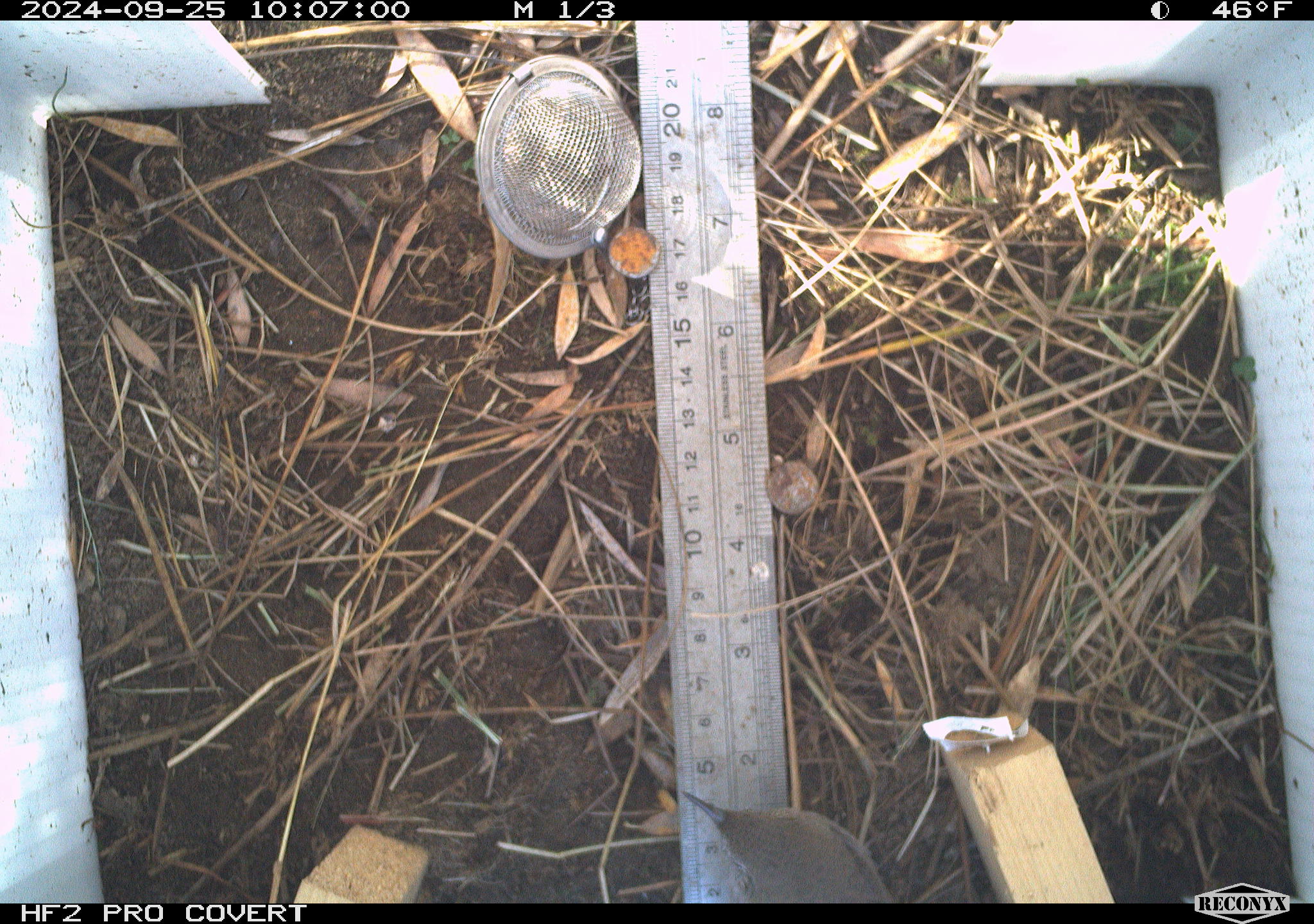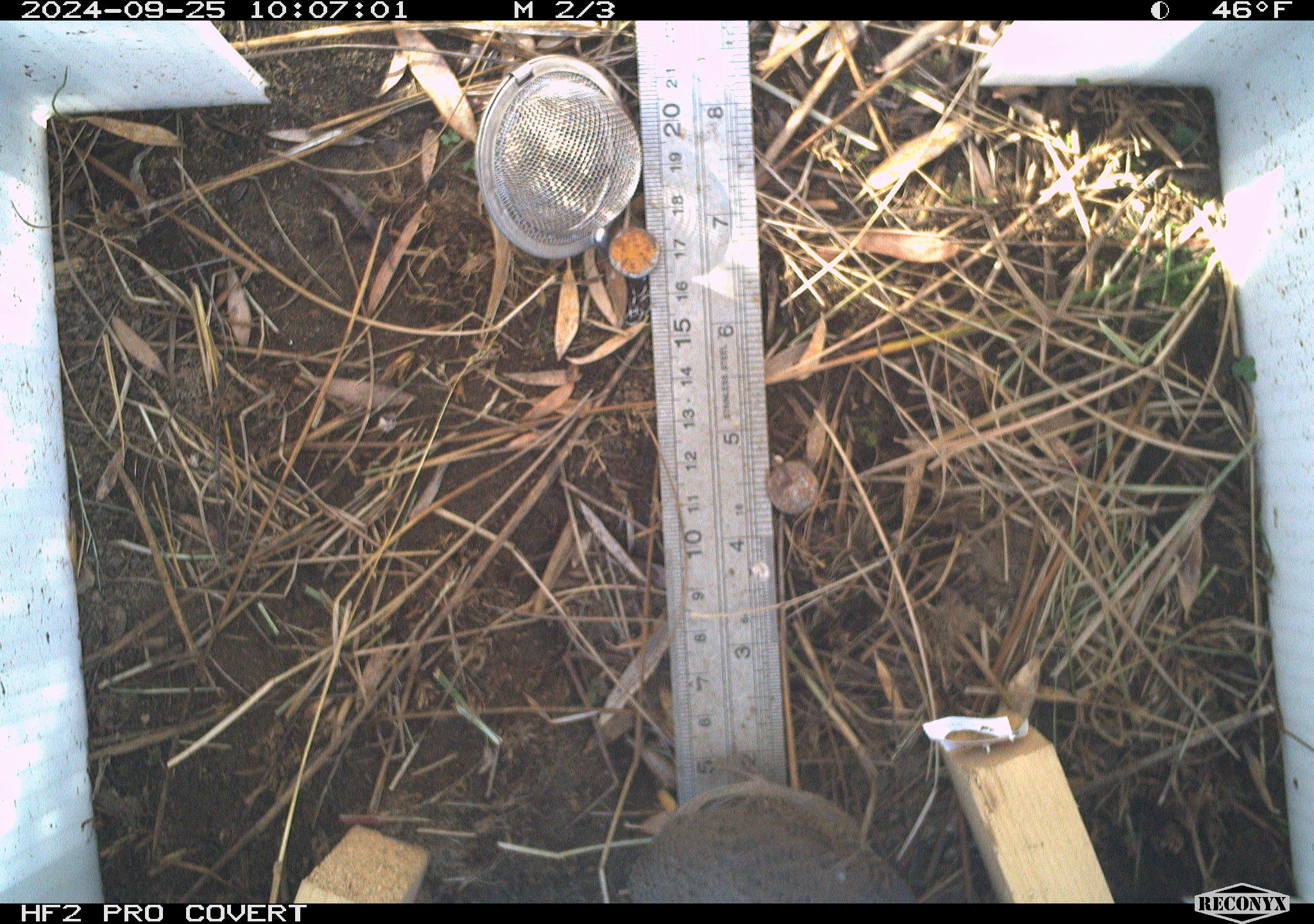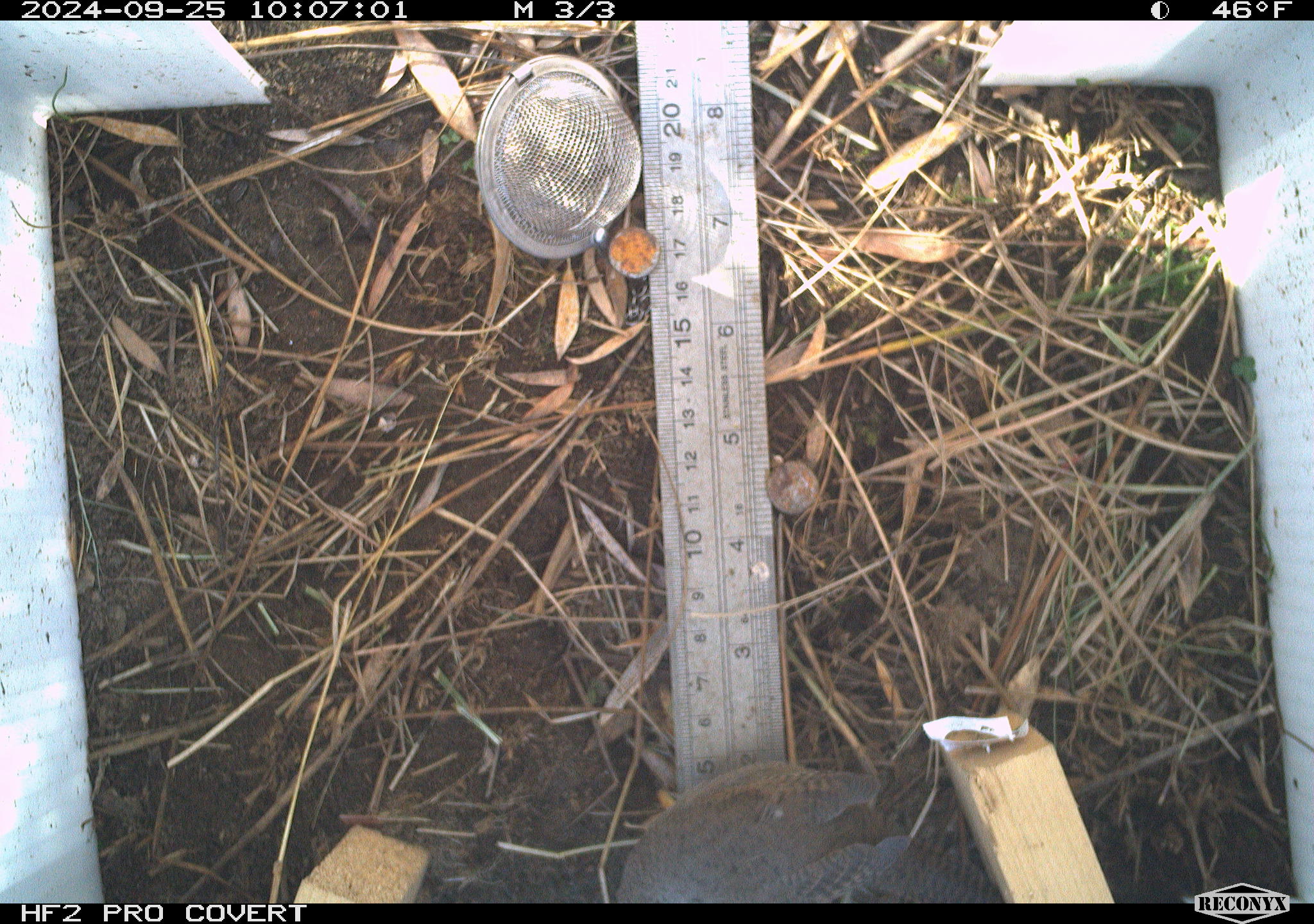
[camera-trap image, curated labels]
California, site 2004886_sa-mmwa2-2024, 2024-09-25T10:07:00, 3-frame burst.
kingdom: Animalia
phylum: Chordata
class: Aves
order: Passeriformes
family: Troglodytidae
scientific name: Troglodytidae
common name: wren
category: troglodytidae family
Troglodytidae family (wren) (Troglodytidae).